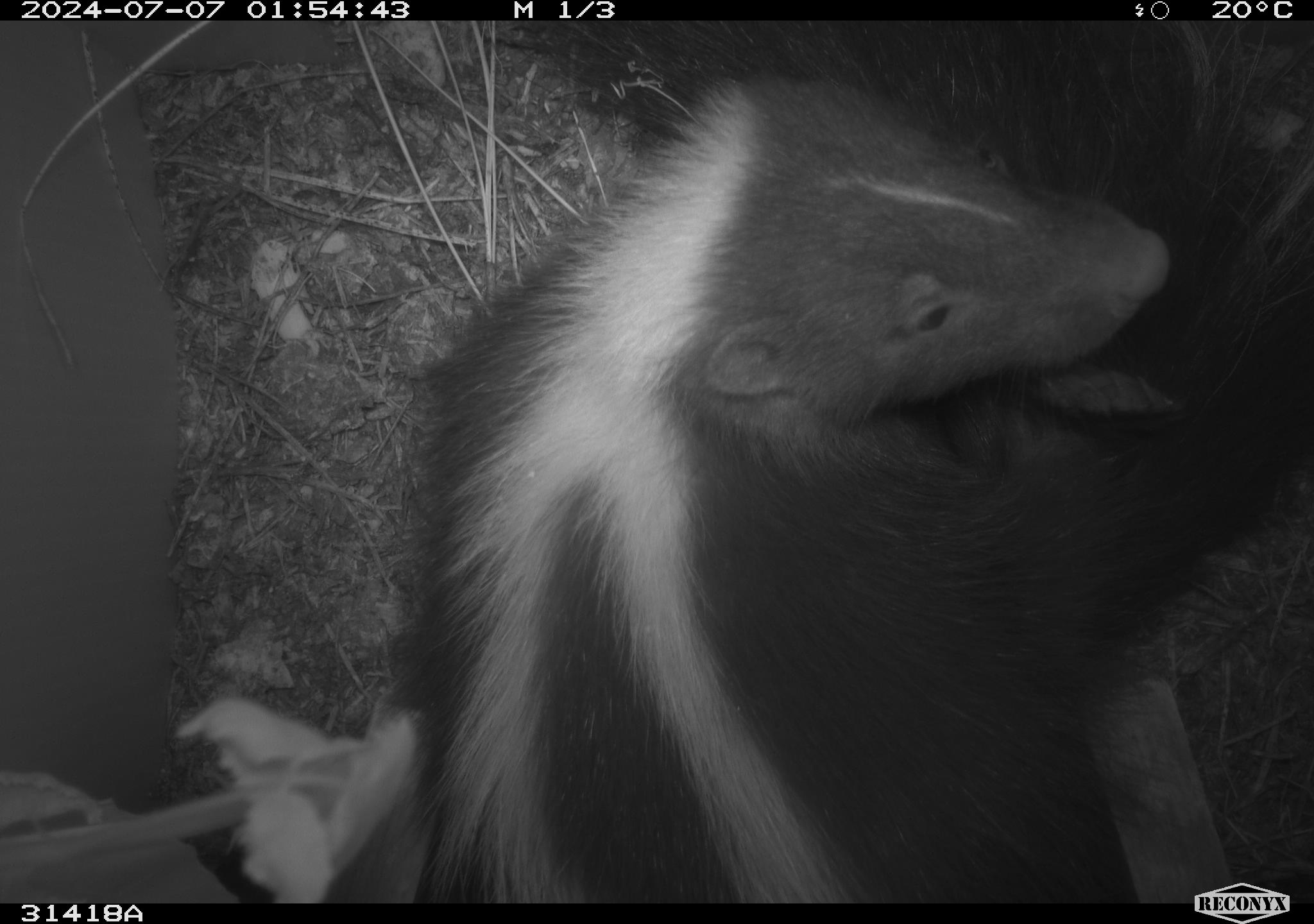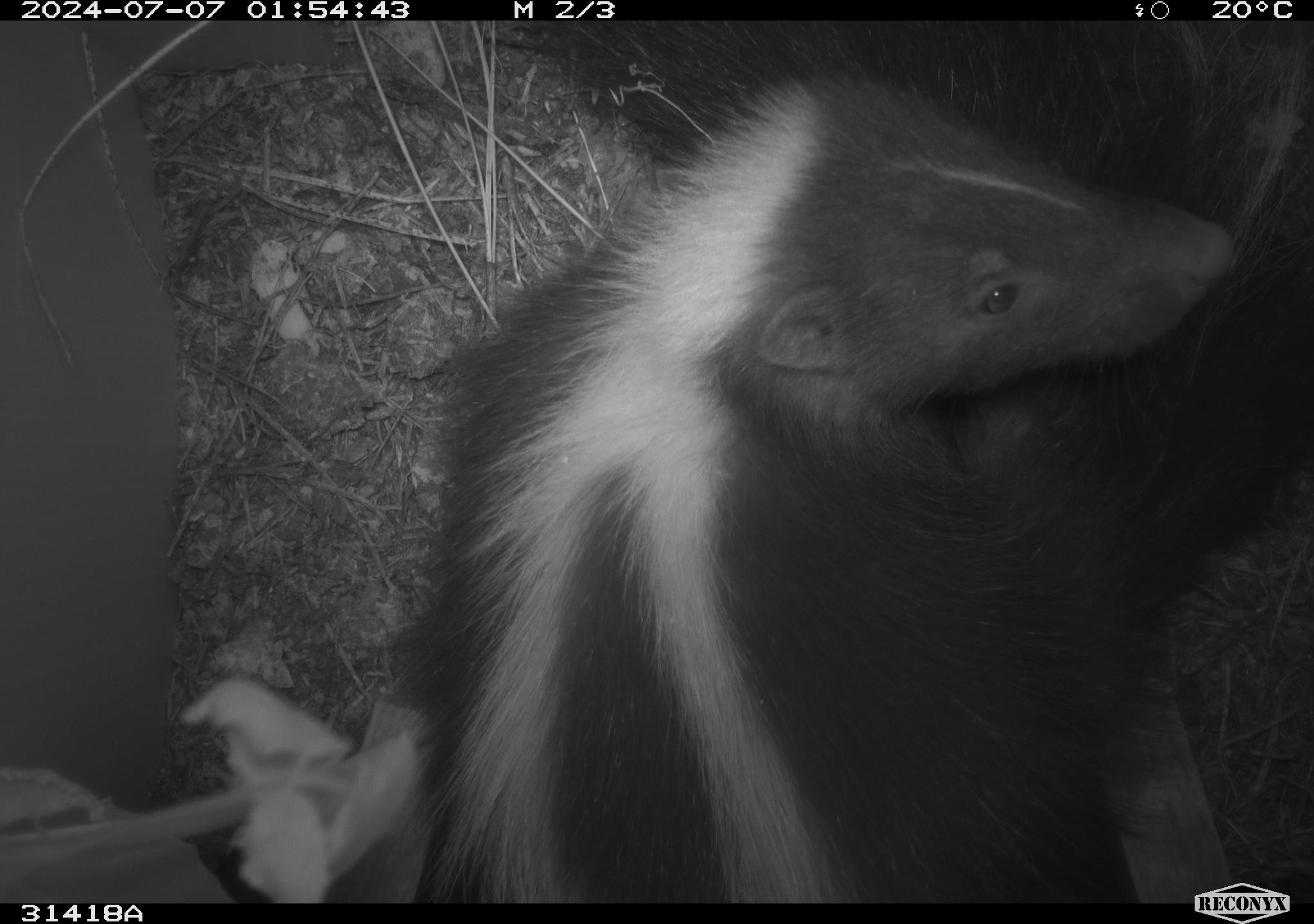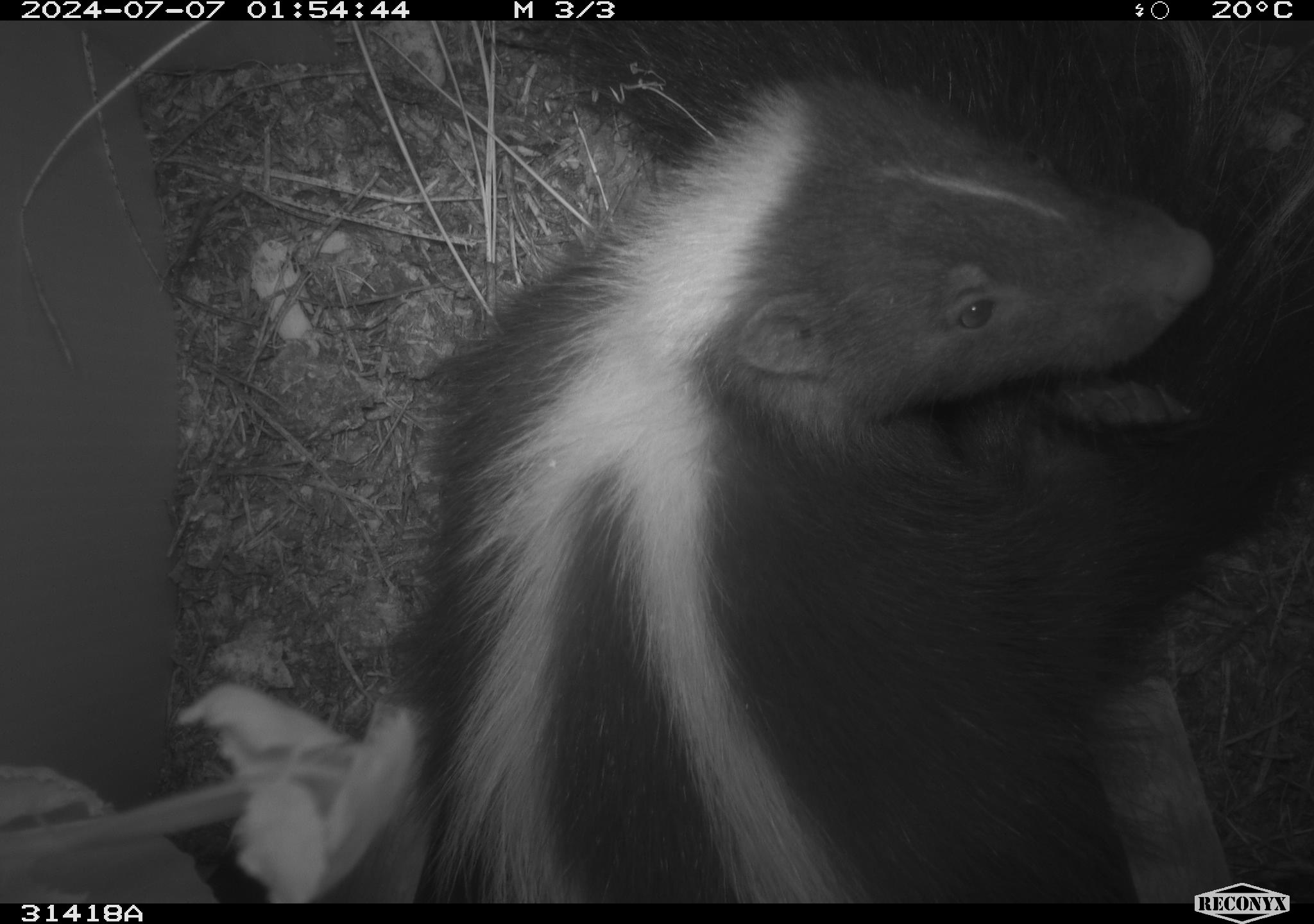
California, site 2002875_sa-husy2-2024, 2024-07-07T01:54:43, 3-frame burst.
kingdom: Animalia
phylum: Chordata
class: Mammalia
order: Carnivora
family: Mephitidae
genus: Mephitis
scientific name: Mephitis mephitis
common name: striped skunk